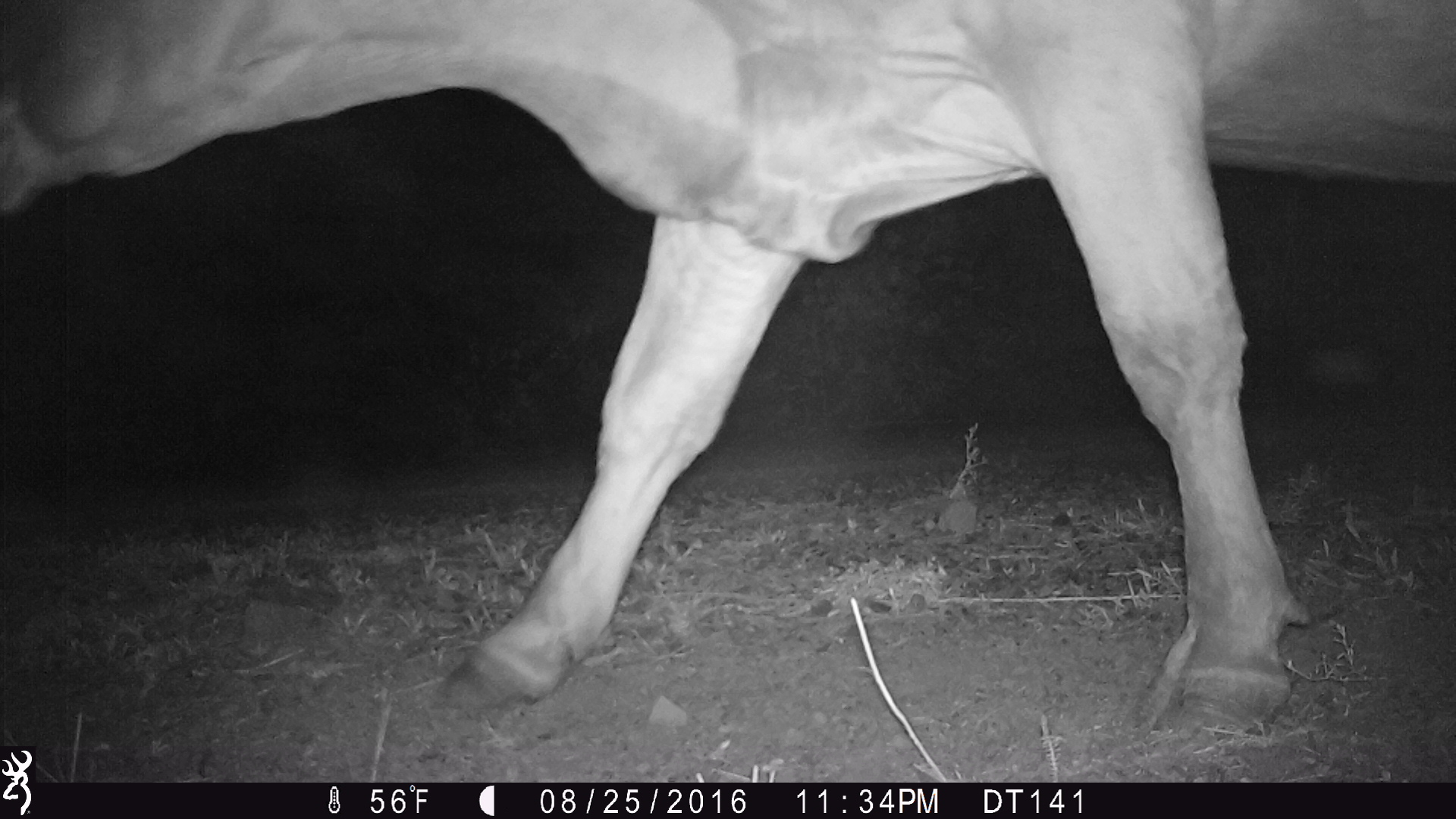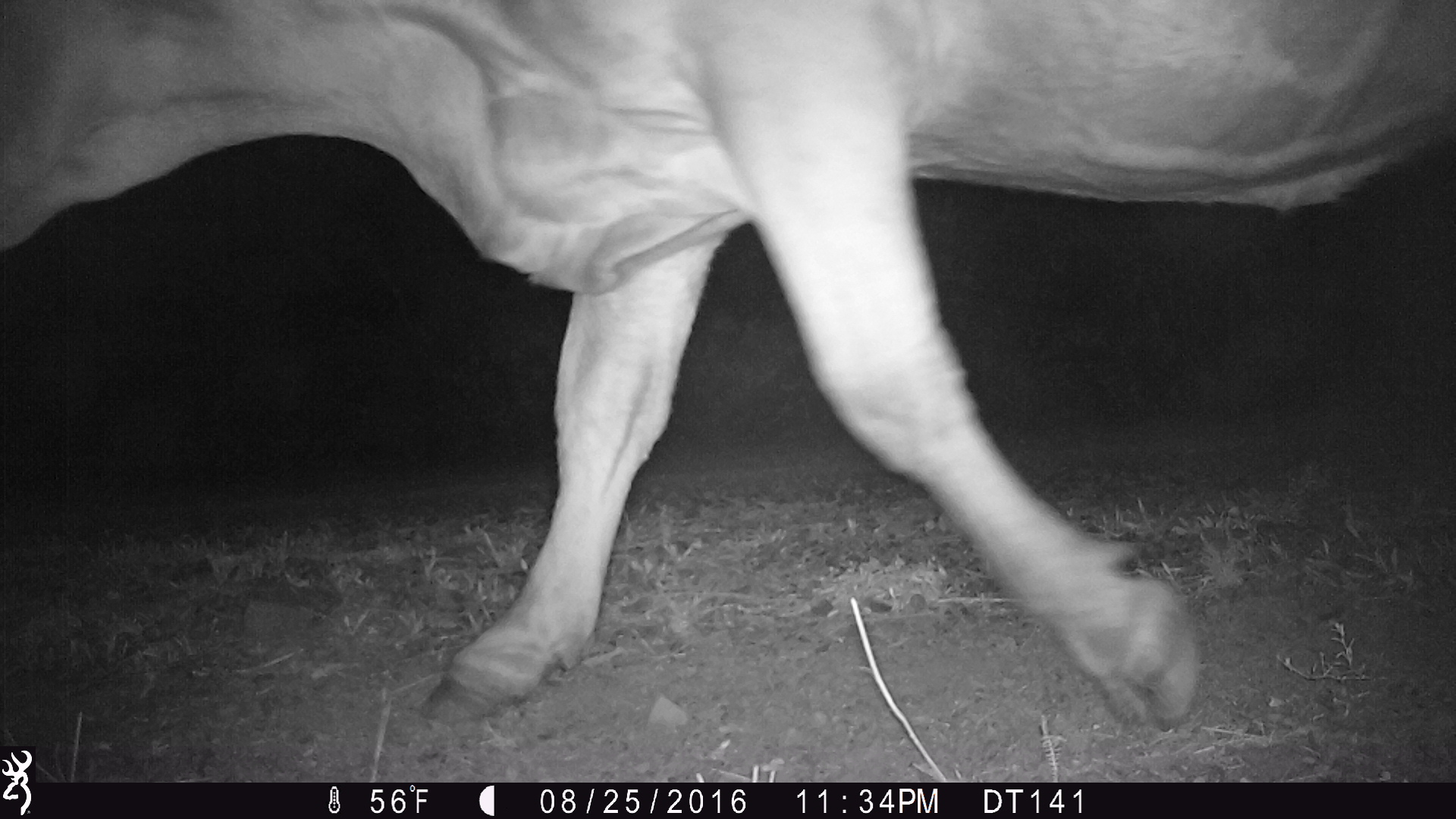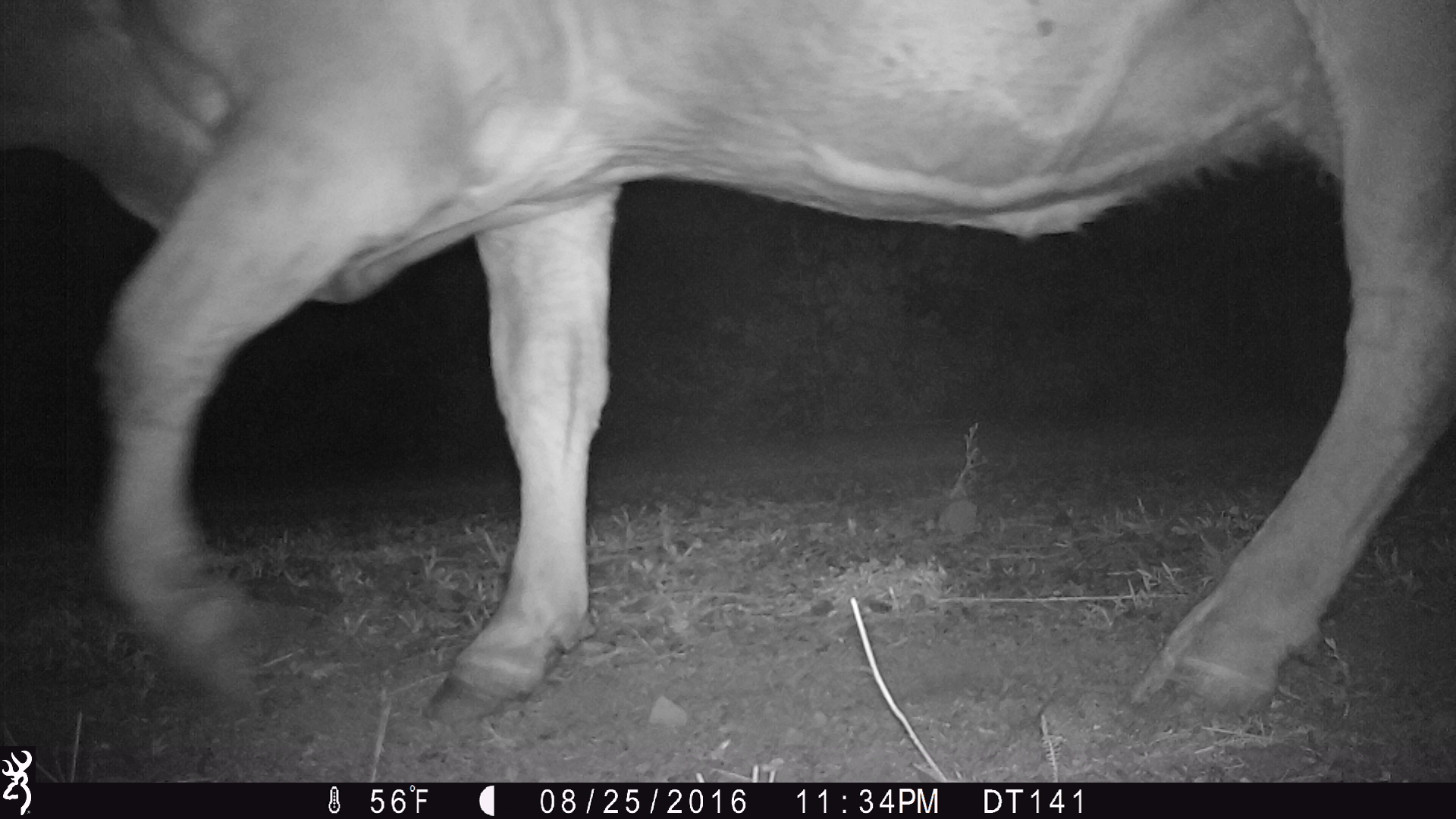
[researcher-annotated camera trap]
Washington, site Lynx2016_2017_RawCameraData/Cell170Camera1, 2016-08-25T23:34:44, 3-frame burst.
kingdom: Animalia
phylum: Chordata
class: Mammalia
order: Artiodactyla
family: Bovidae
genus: Bos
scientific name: Bos taurus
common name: domestic cattle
Domestic cattle (Bos taurus). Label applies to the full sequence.